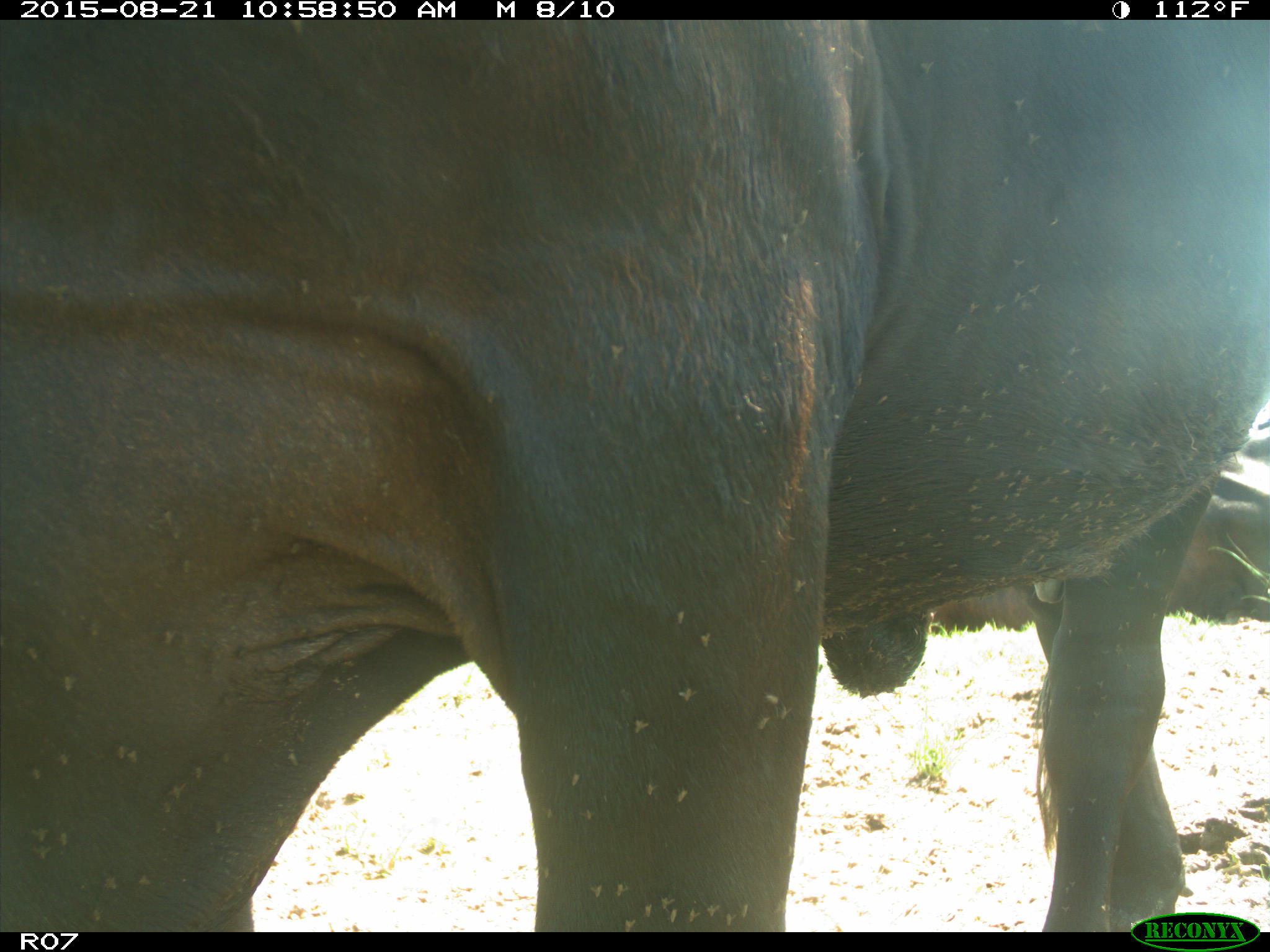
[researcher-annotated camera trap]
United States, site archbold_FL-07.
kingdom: Animalia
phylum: Chordata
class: Mammalia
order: Artiodactyla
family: Bovidae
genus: Bos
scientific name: Bos taurus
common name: domestic cow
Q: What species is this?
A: Bos taurus (domestic cow).